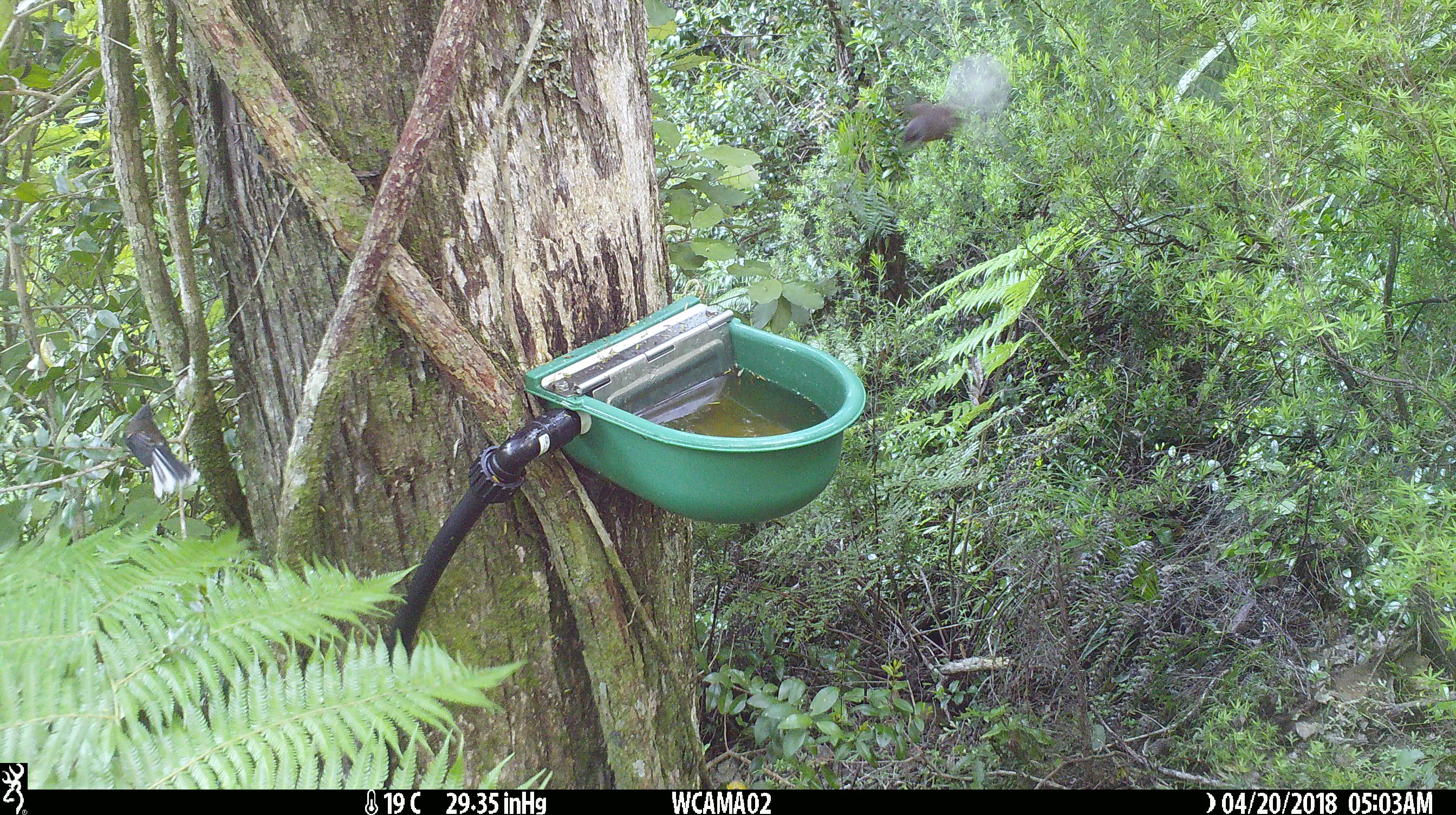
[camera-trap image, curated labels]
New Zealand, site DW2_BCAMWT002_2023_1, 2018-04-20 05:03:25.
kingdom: Animalia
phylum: Chordata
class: Aves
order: Passeriformes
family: Rhipiduridae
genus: Rhipidura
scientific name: Rhipidura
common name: fantails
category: fantail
Fantail (fantails) (Rhipidura).